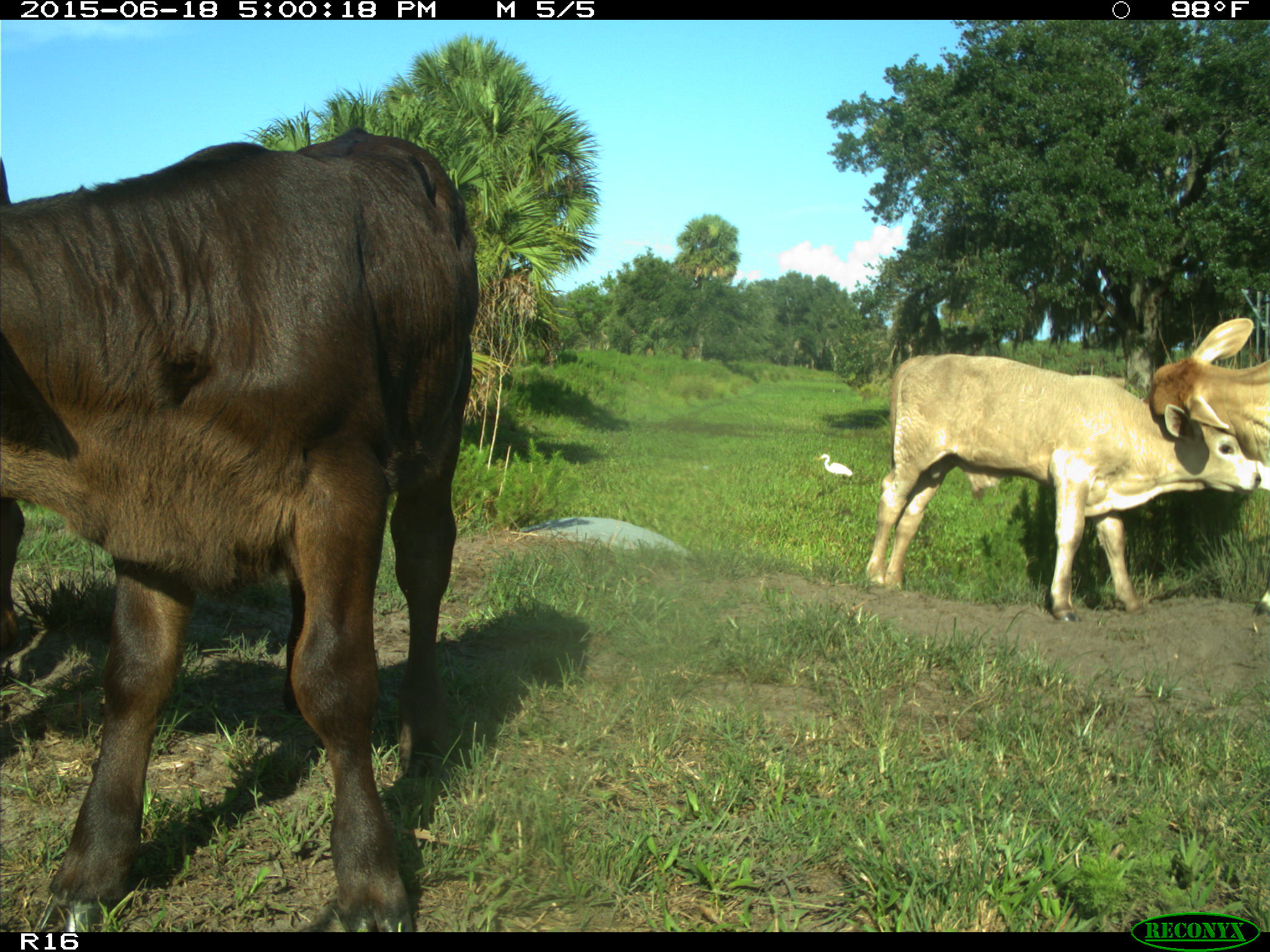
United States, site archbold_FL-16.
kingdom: Animalia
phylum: Chordata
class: Mammalia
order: Artiodactyla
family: Bovidae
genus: Bos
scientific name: Bos taurus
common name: domestic cow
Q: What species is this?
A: Bos taurus (domestic cow).